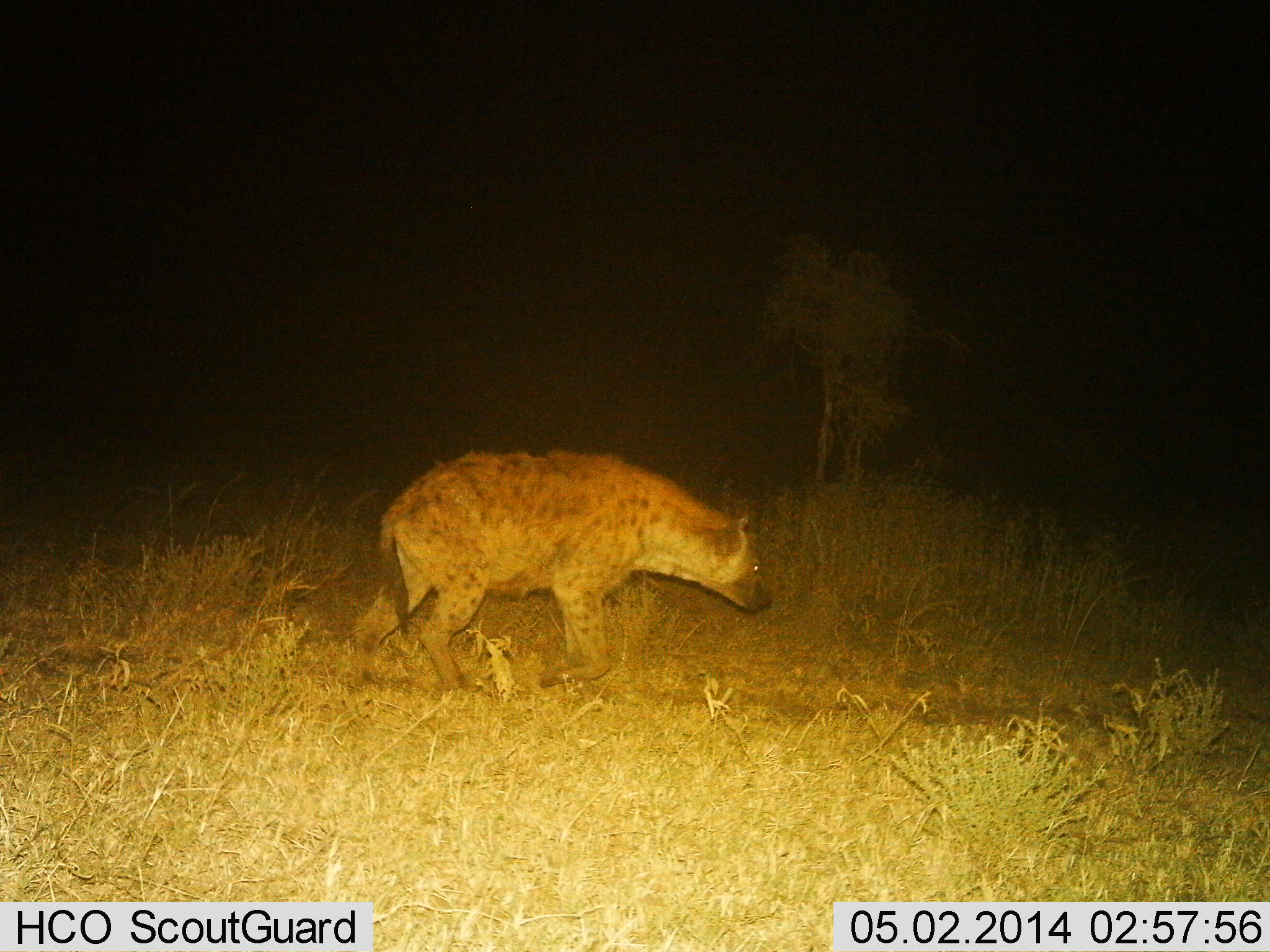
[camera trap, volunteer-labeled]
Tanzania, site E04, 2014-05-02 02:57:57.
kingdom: Animalia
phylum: Chordata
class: Mammalia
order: Carnivora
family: Hyaenidae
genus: Crocuta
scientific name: Crocuta crocuta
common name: spotted hyena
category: hyenaspotted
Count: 1.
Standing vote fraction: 10%.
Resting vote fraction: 0%.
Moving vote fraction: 90%.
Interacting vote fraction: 0%.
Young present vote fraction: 0%.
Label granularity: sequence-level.